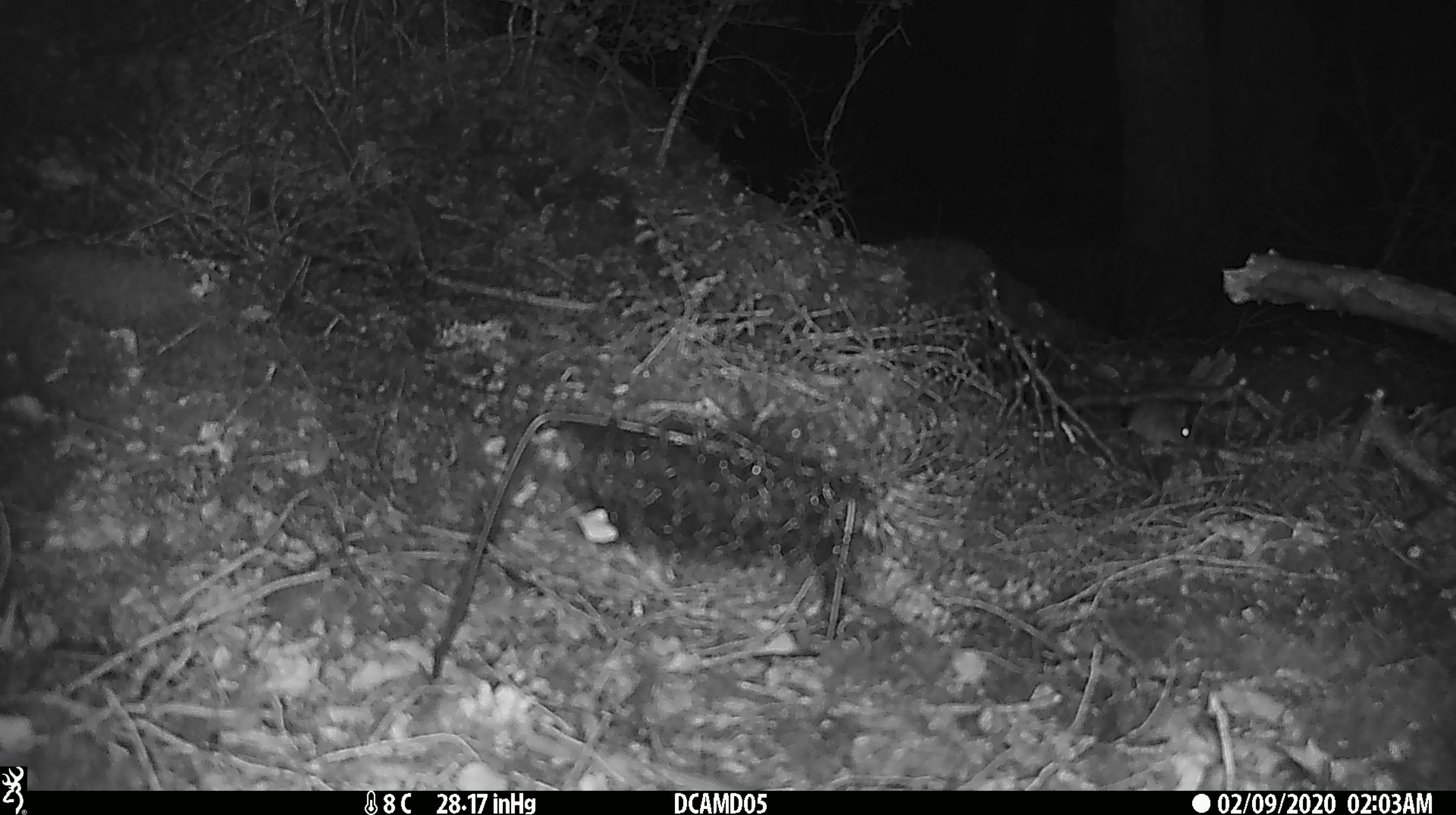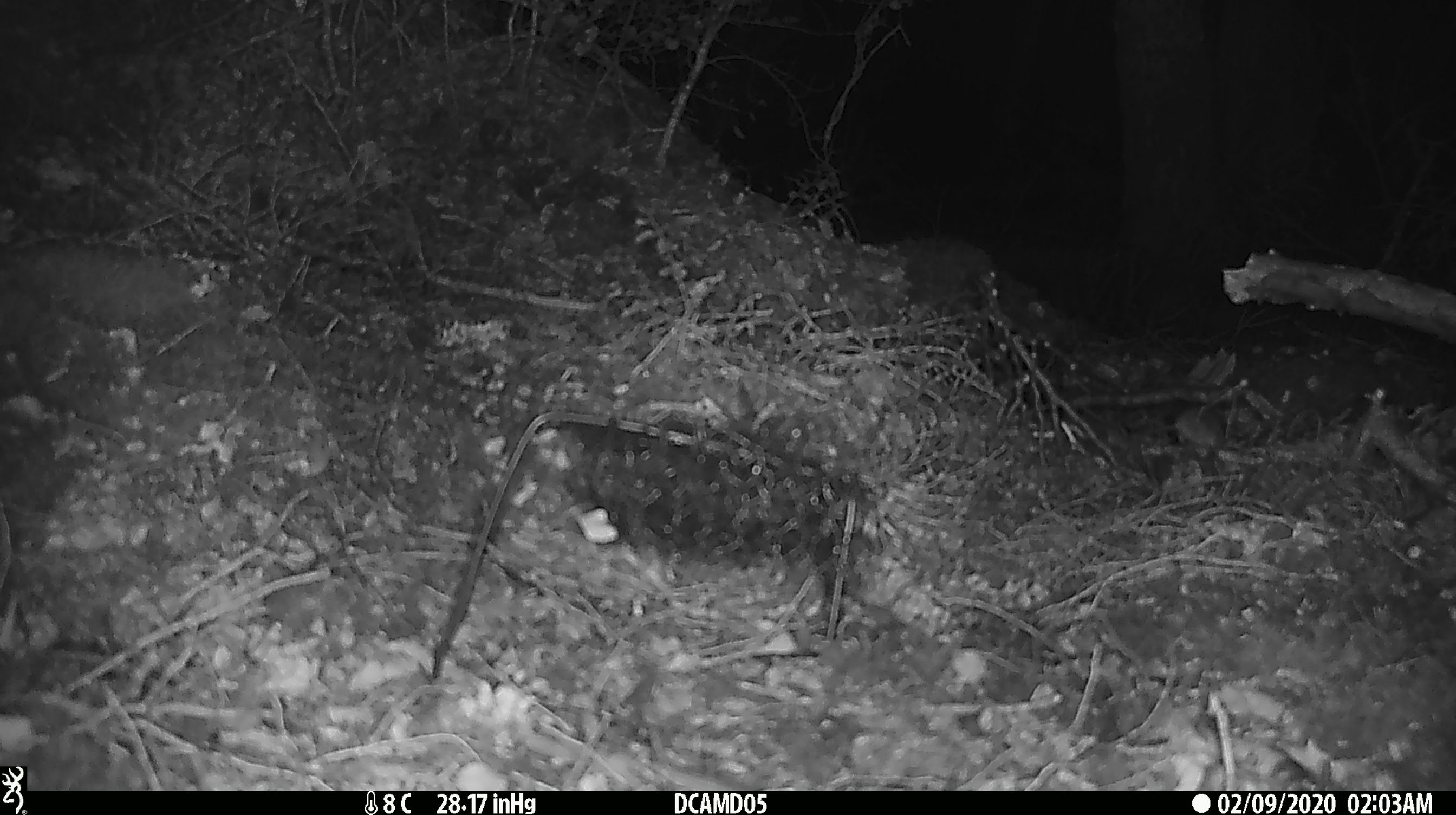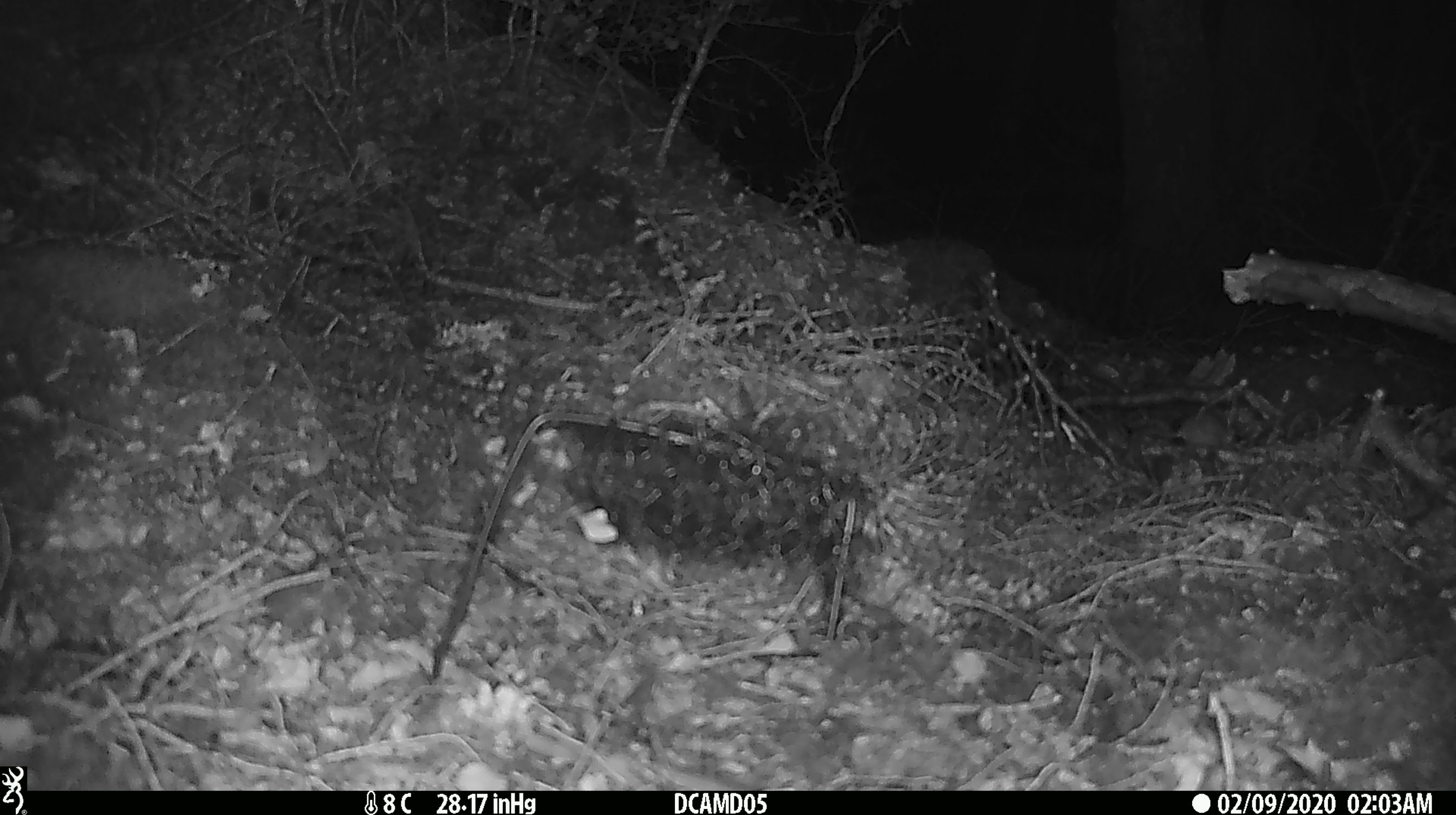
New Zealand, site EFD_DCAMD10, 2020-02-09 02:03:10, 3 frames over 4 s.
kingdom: Animalia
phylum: Chordata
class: Mammalia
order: Rodentia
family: Muridae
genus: Mus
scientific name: Mus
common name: mouse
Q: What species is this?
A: Mouse (Mus).